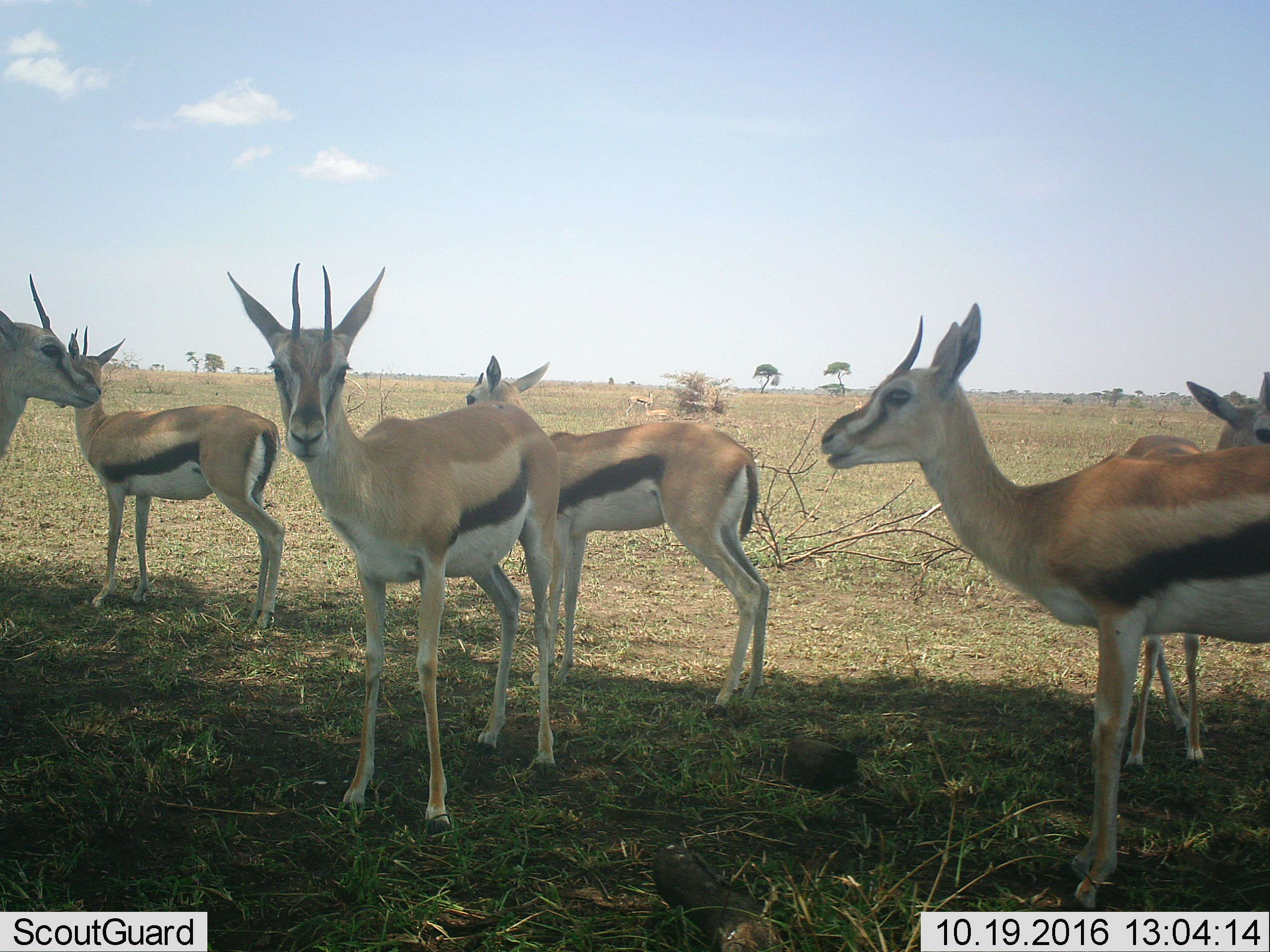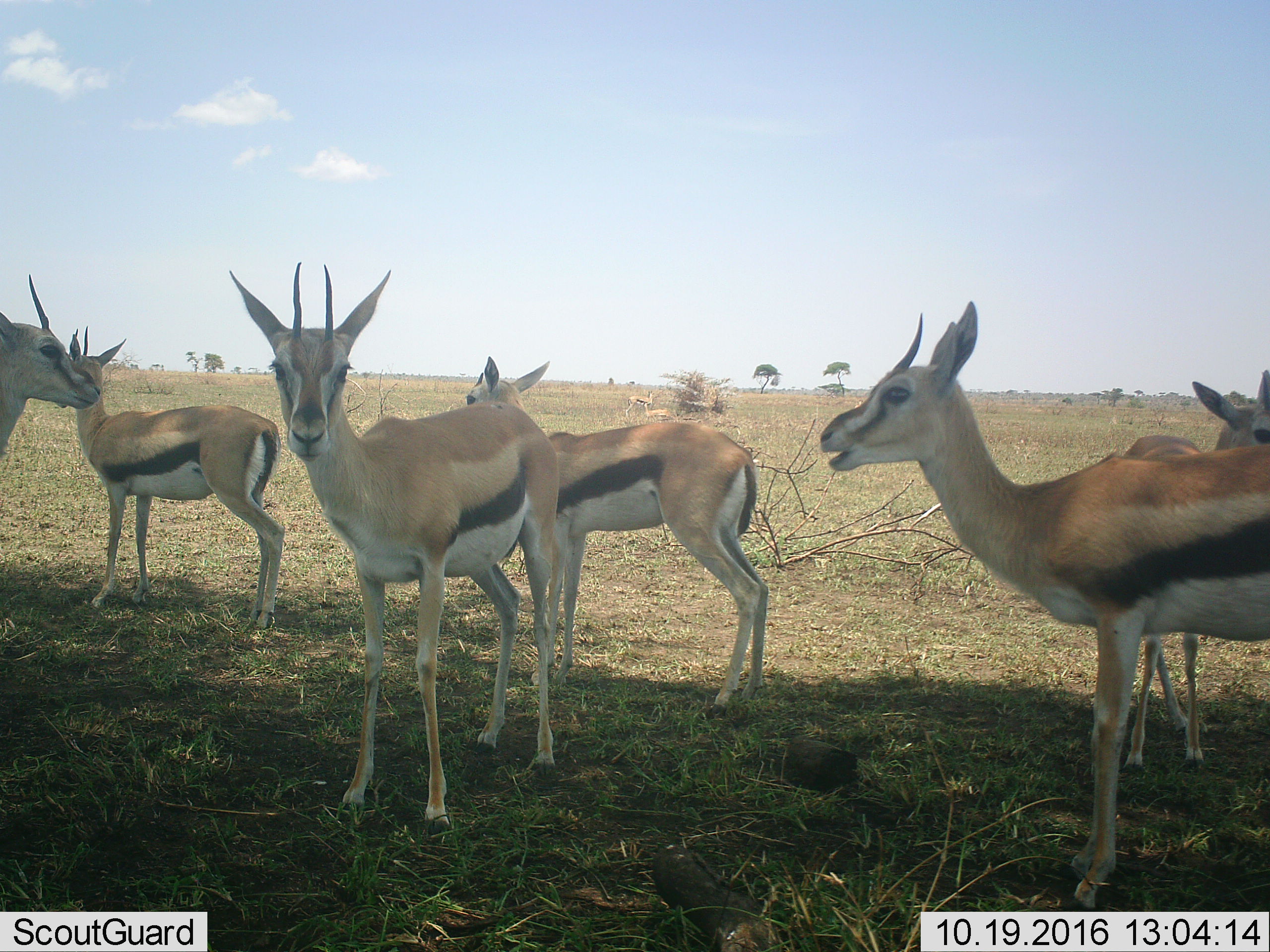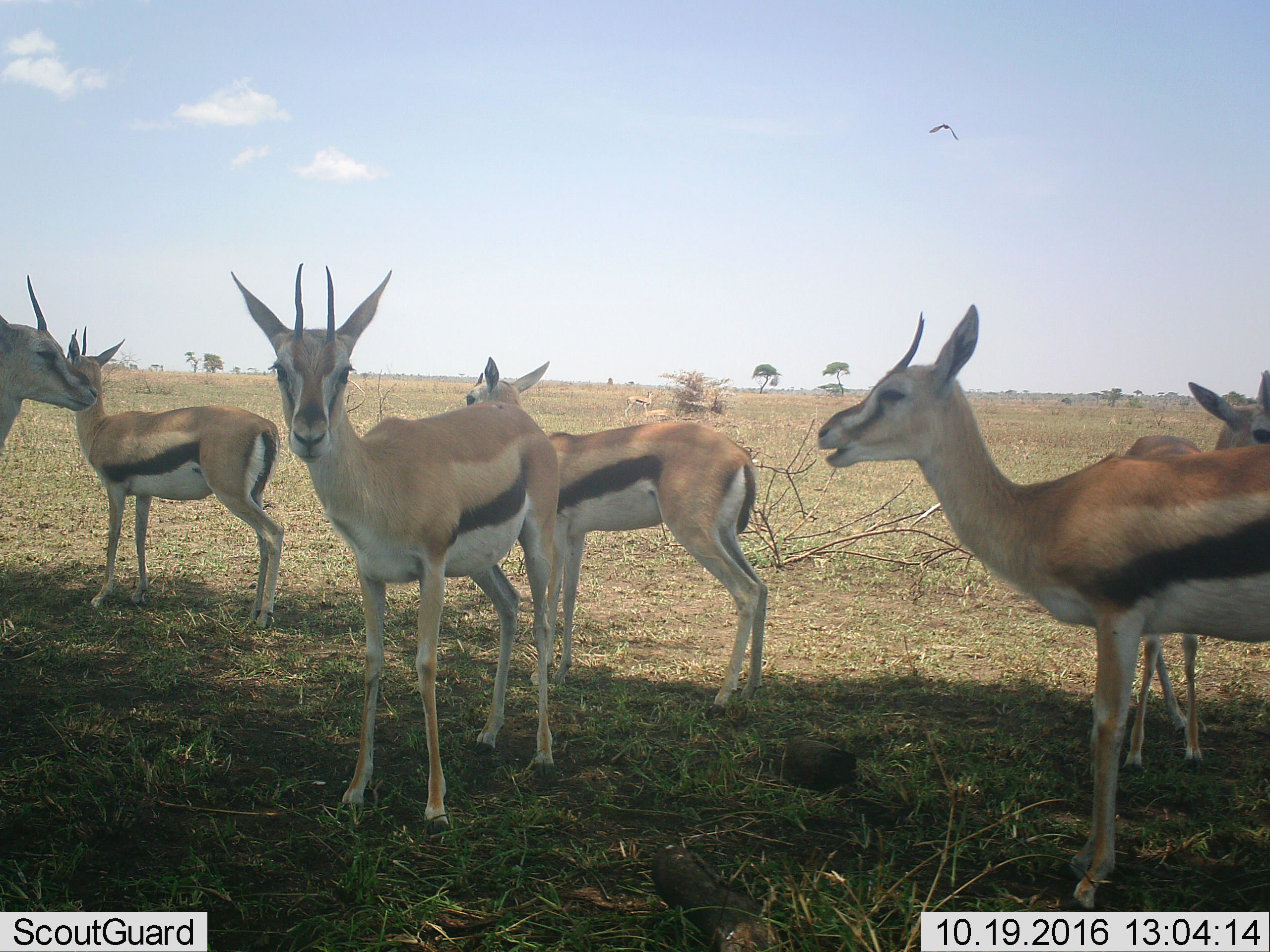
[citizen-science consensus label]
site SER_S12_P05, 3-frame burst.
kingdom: Animalia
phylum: Chordata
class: Mammalia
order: Artiodactyla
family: Bovidae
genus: Eudorcas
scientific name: Eudorcas thomsonii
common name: thomson's gazelle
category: gazellethomsons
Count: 8.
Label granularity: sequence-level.